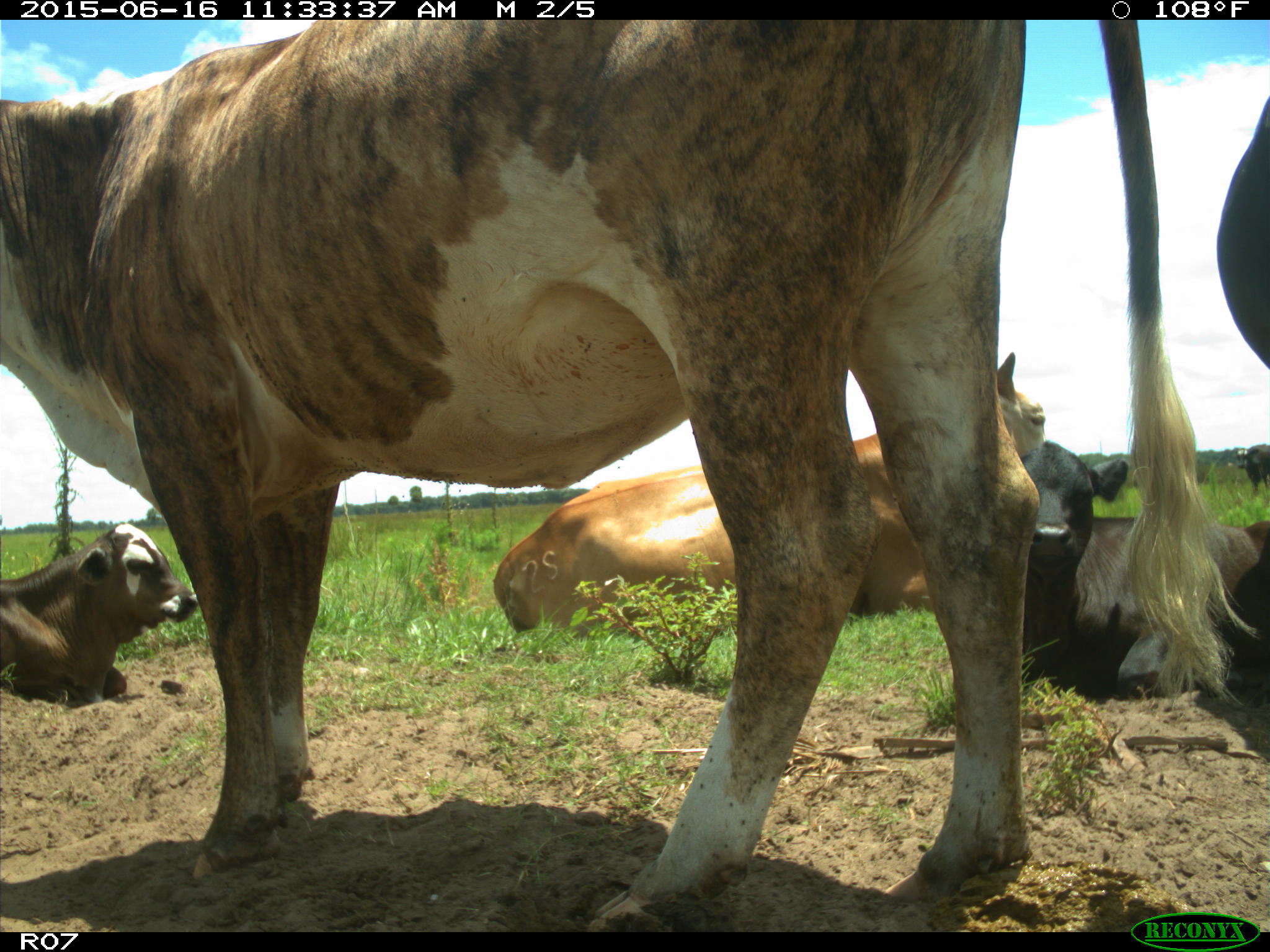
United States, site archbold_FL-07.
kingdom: Animalia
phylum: Chordata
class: Mammalia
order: Artiodactyla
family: Bovidae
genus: Bos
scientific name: Bos taurus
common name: domestic cow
Bos taurus (domestic cow).